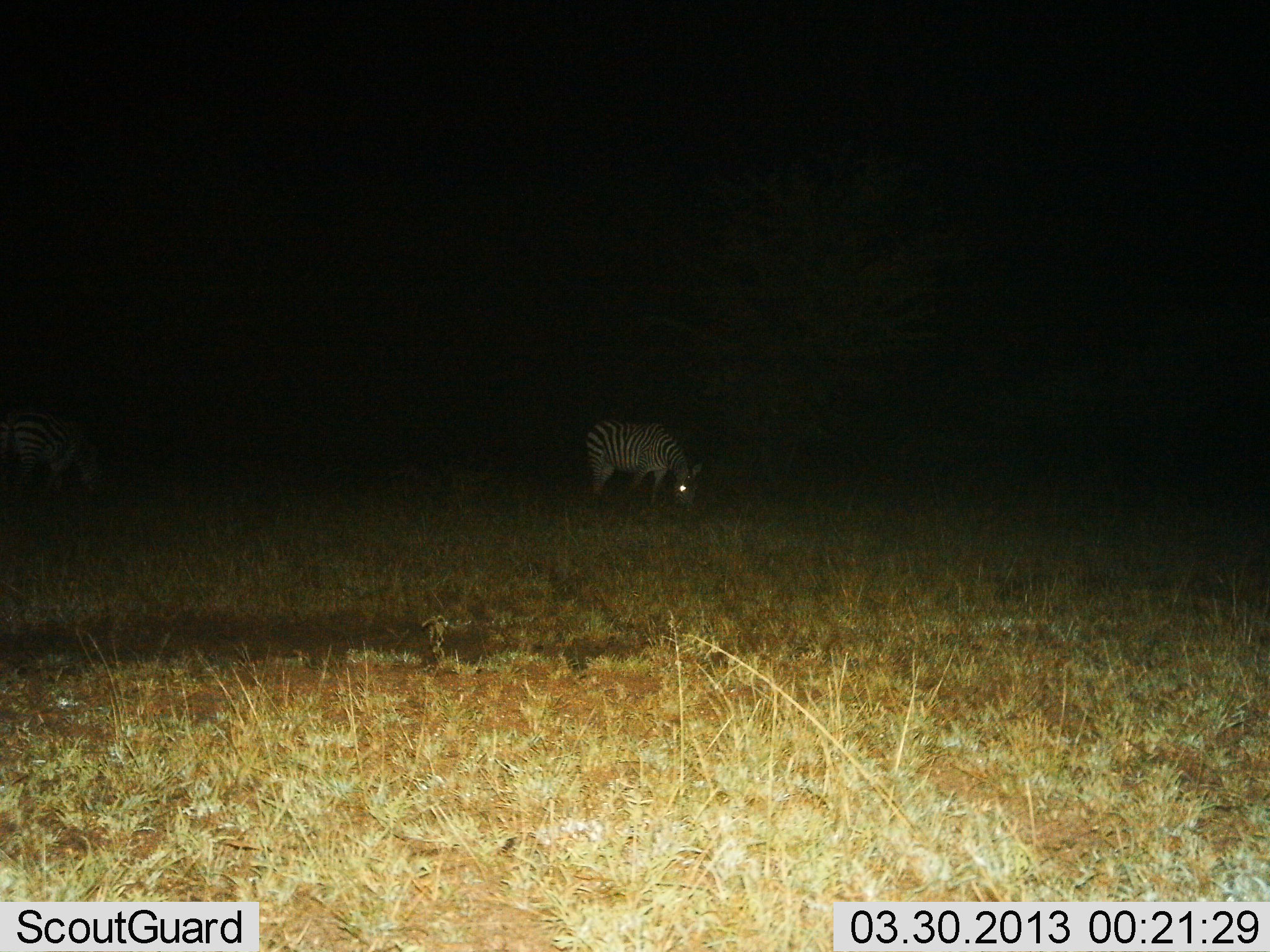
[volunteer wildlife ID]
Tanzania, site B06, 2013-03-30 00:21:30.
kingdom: Animalia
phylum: Chordata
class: Mammalia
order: Perissodactyla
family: Equidae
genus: Equus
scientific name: Equus quagga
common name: plains zebra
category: zebra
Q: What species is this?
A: Zebra (plains zebra) (Equus quagga).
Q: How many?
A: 1.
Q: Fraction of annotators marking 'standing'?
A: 12%.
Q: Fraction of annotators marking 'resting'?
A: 0%.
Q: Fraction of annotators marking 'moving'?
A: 0%.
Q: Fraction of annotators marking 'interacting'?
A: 0%.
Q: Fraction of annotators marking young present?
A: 0%.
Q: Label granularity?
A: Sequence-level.